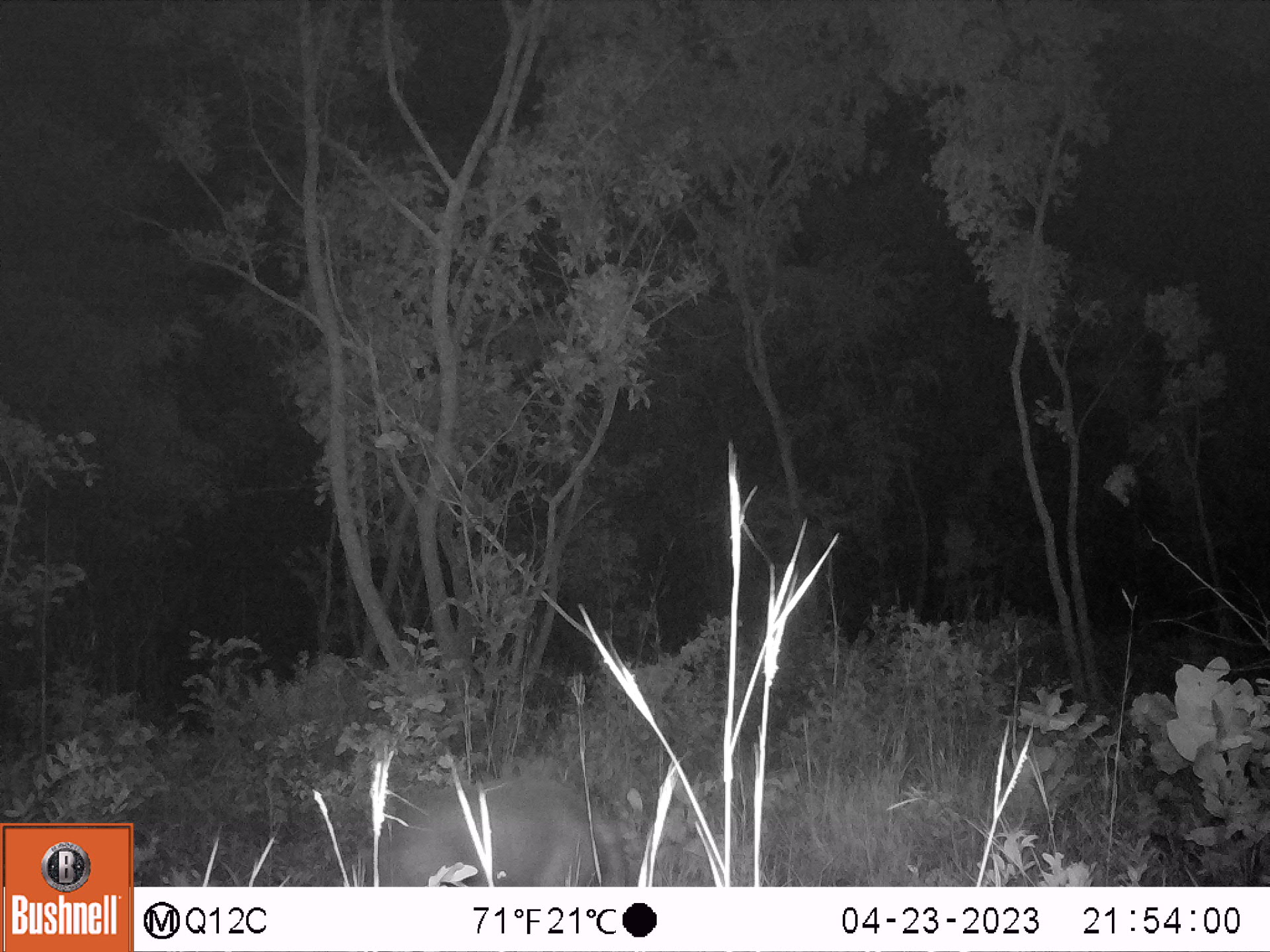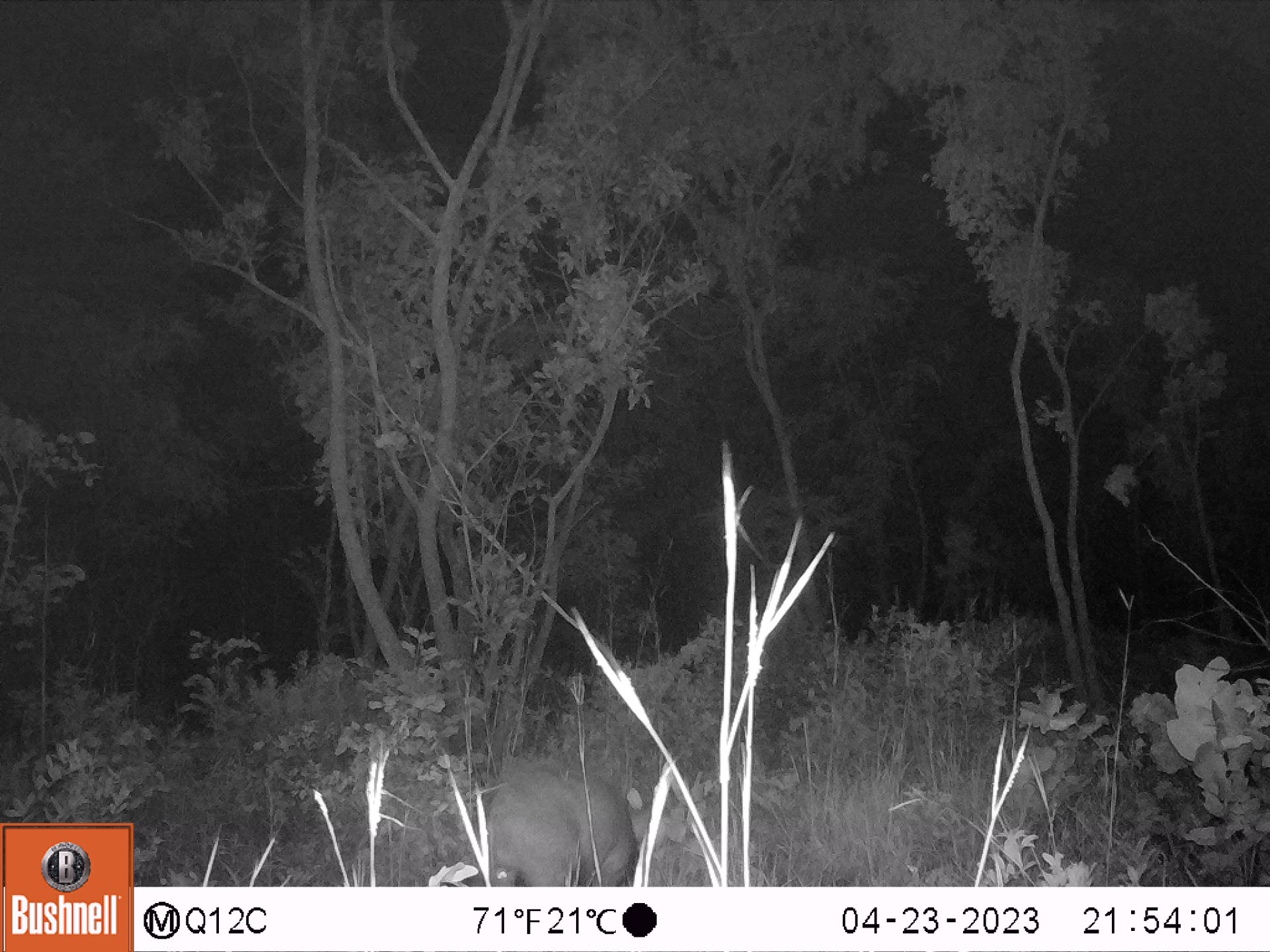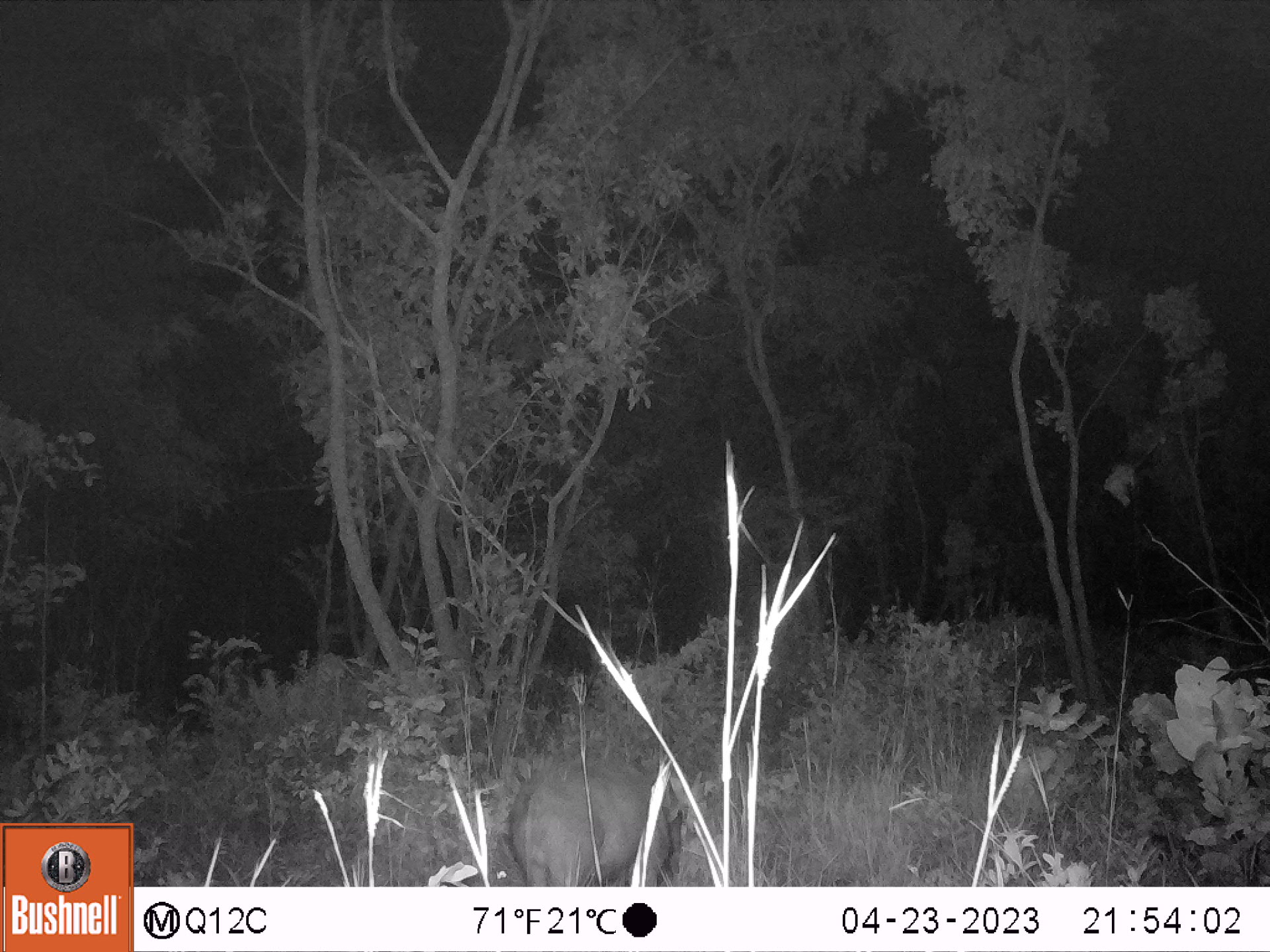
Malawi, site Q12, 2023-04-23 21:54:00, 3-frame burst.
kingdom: Animalia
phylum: Chordata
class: Mammalia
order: Artiodactyla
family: Suidae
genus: Potamochoerus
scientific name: Potamochoerus larvatus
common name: bushpig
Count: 1.